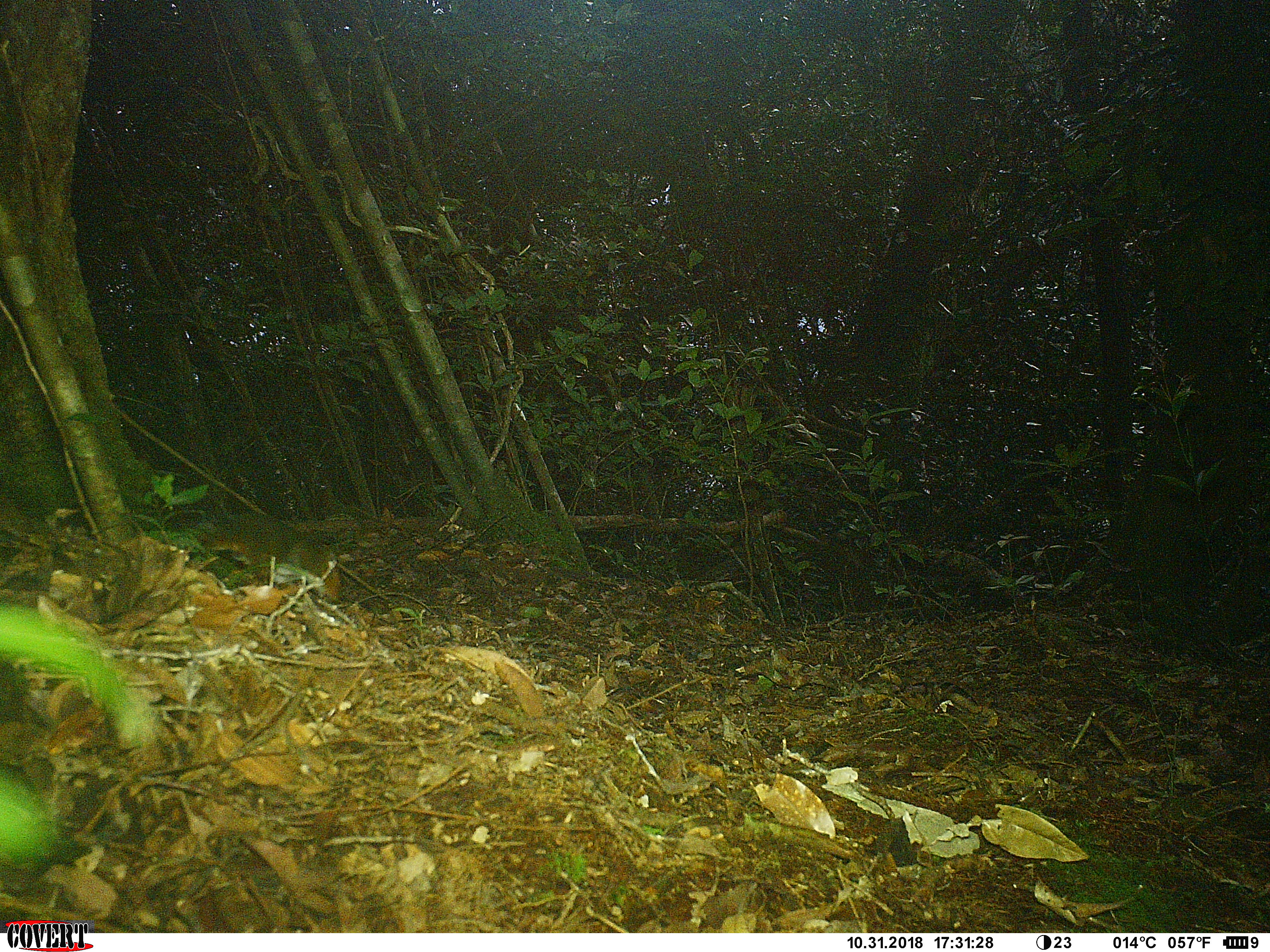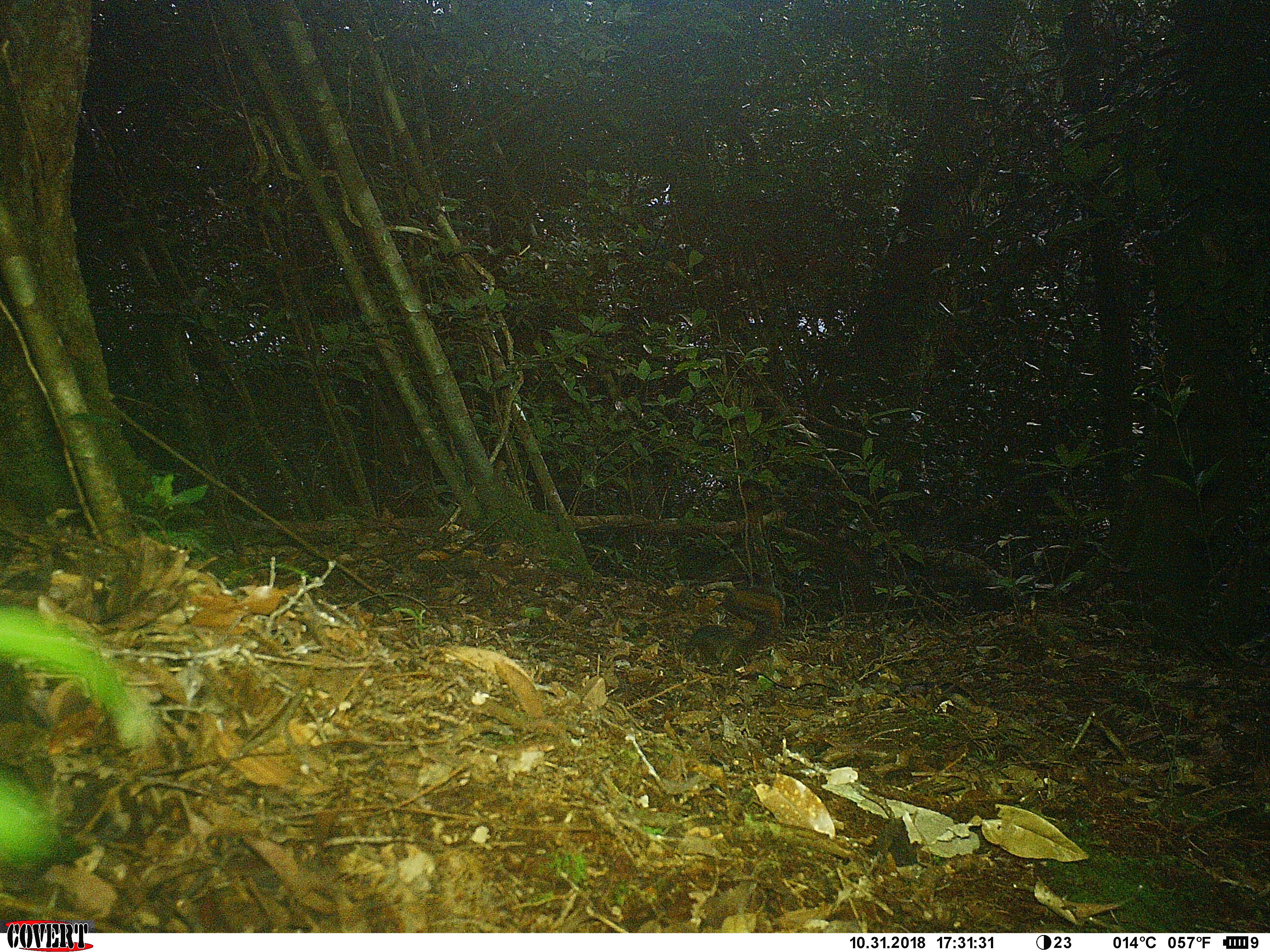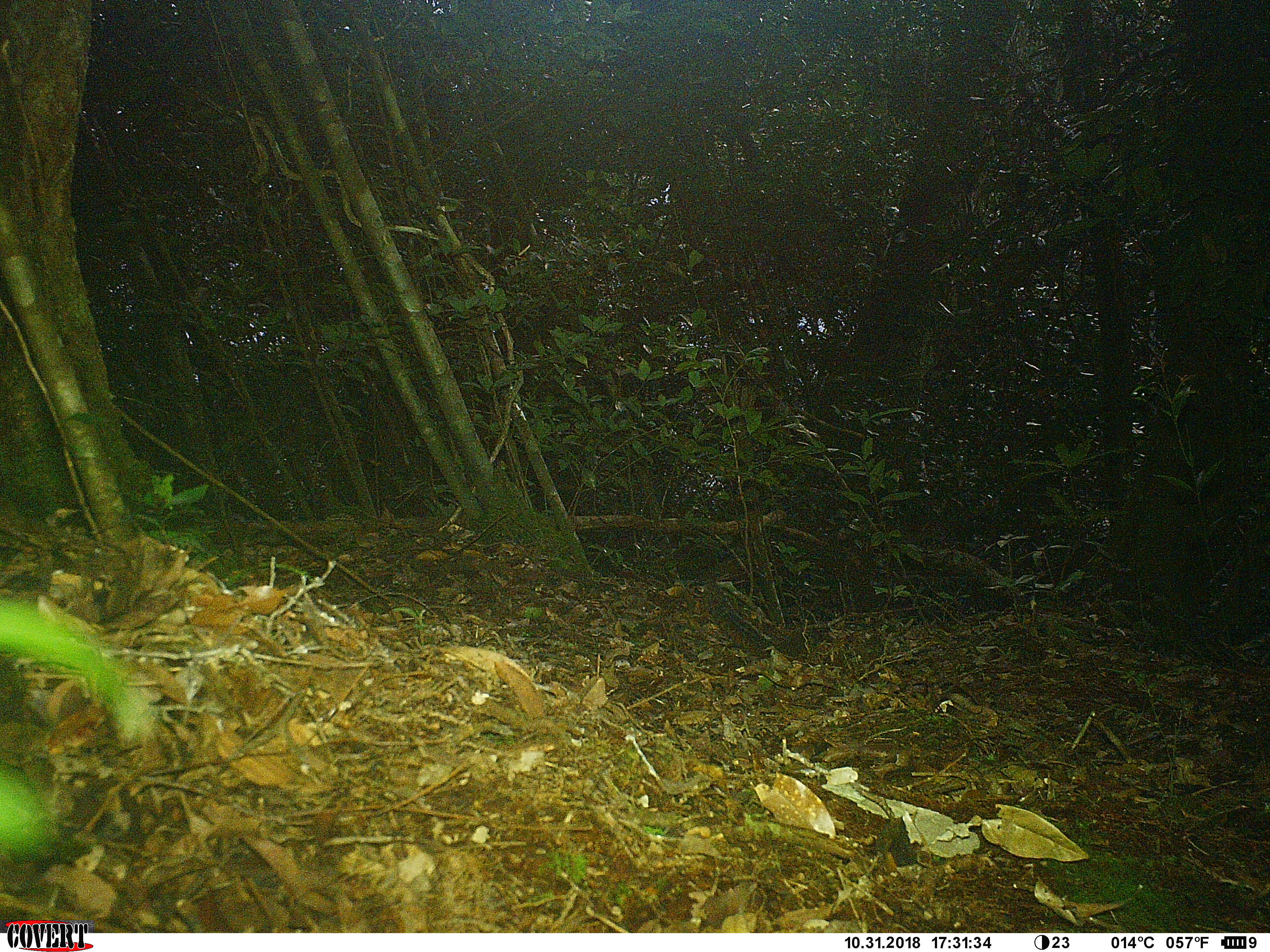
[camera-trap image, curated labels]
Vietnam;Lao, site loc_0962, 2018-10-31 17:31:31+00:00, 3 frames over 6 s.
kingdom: Animalia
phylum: Chordata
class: Mammalia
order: Rodentia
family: Sciuridae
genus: Dremomys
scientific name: Dremomys rufigenis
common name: red-cheeked squirrel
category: red cheeked squirrel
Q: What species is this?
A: Red cheeked squirrel (red-cheeked squirrel) (Dremomys rufigenis).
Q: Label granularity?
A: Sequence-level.